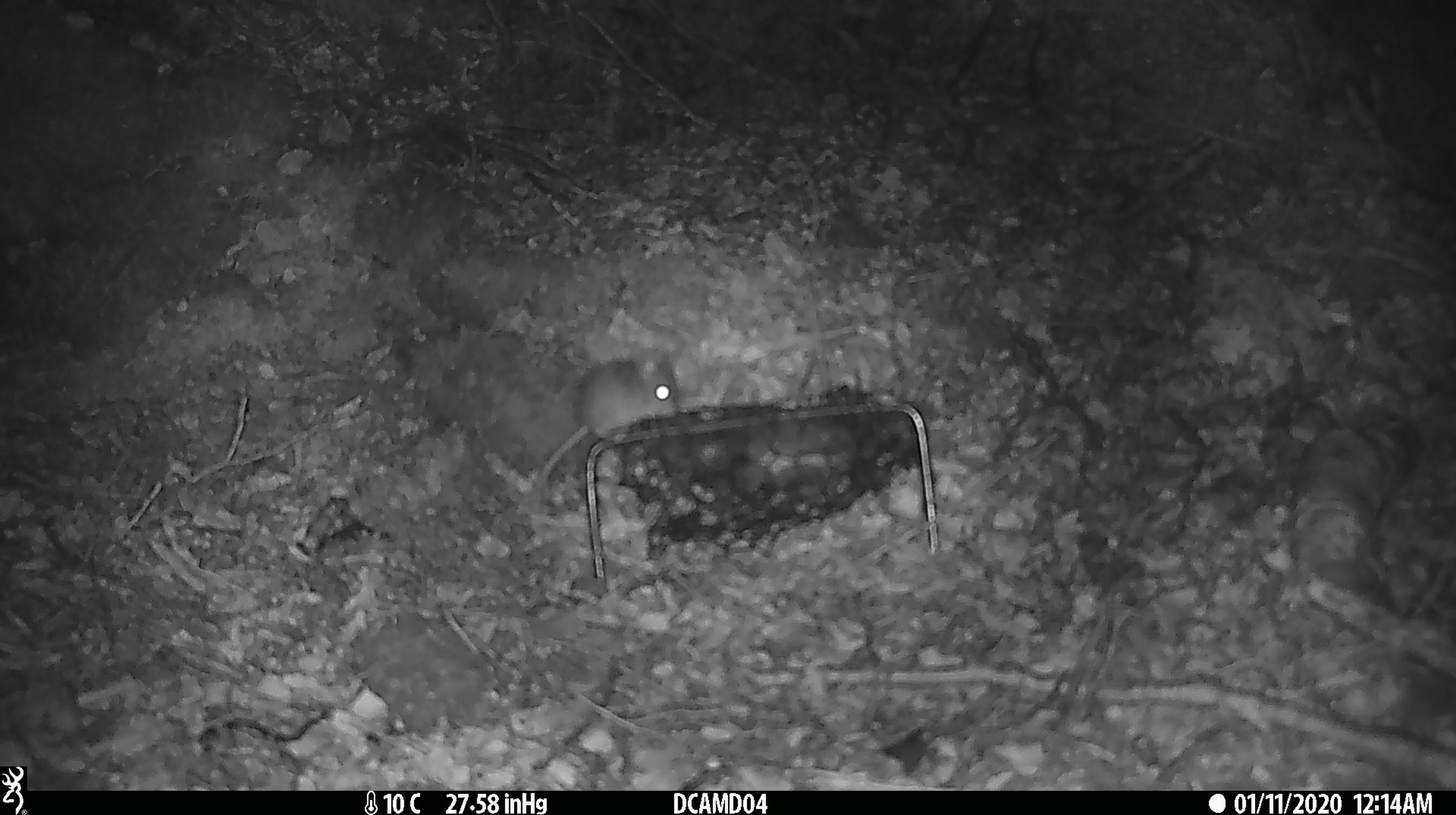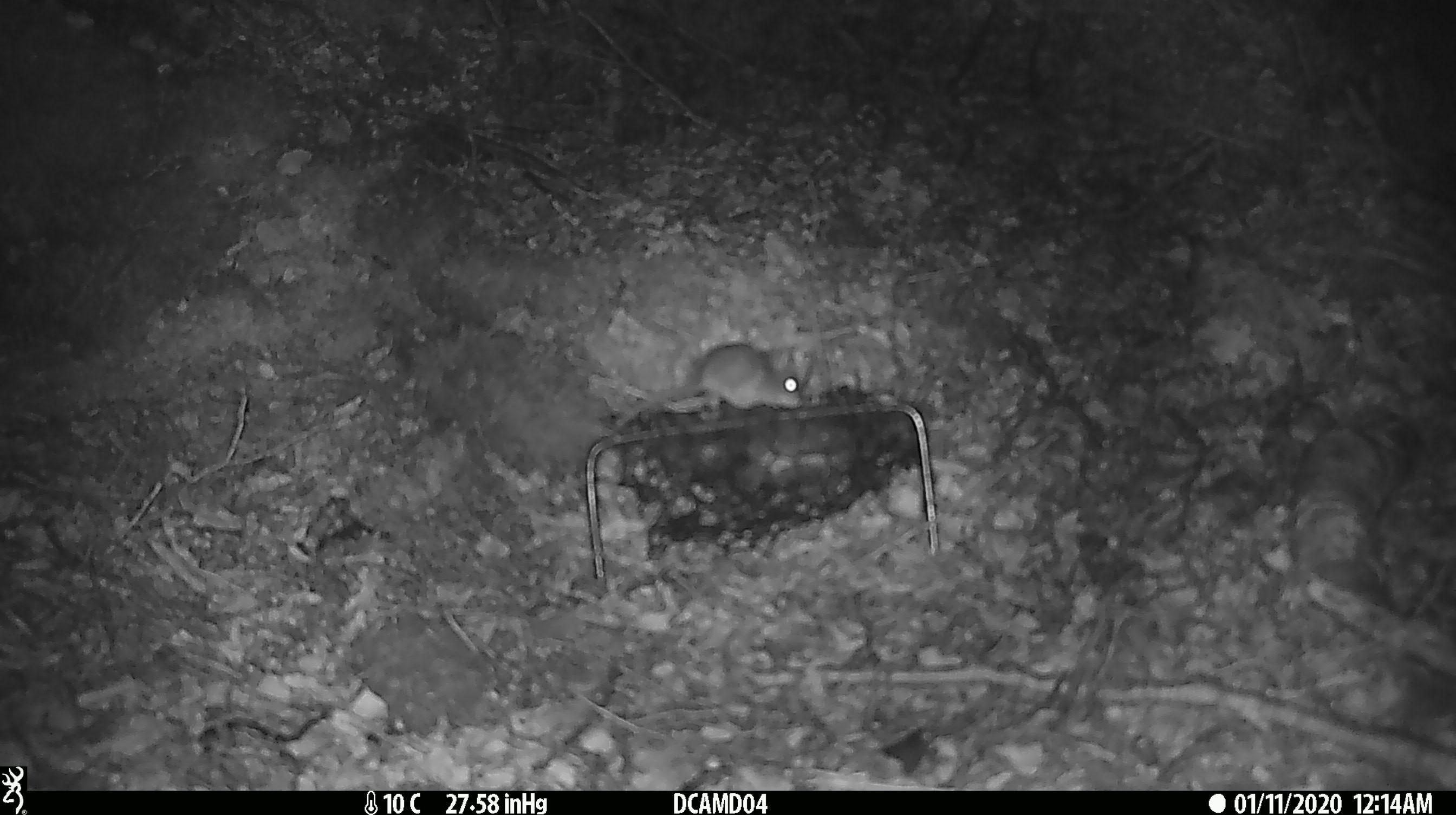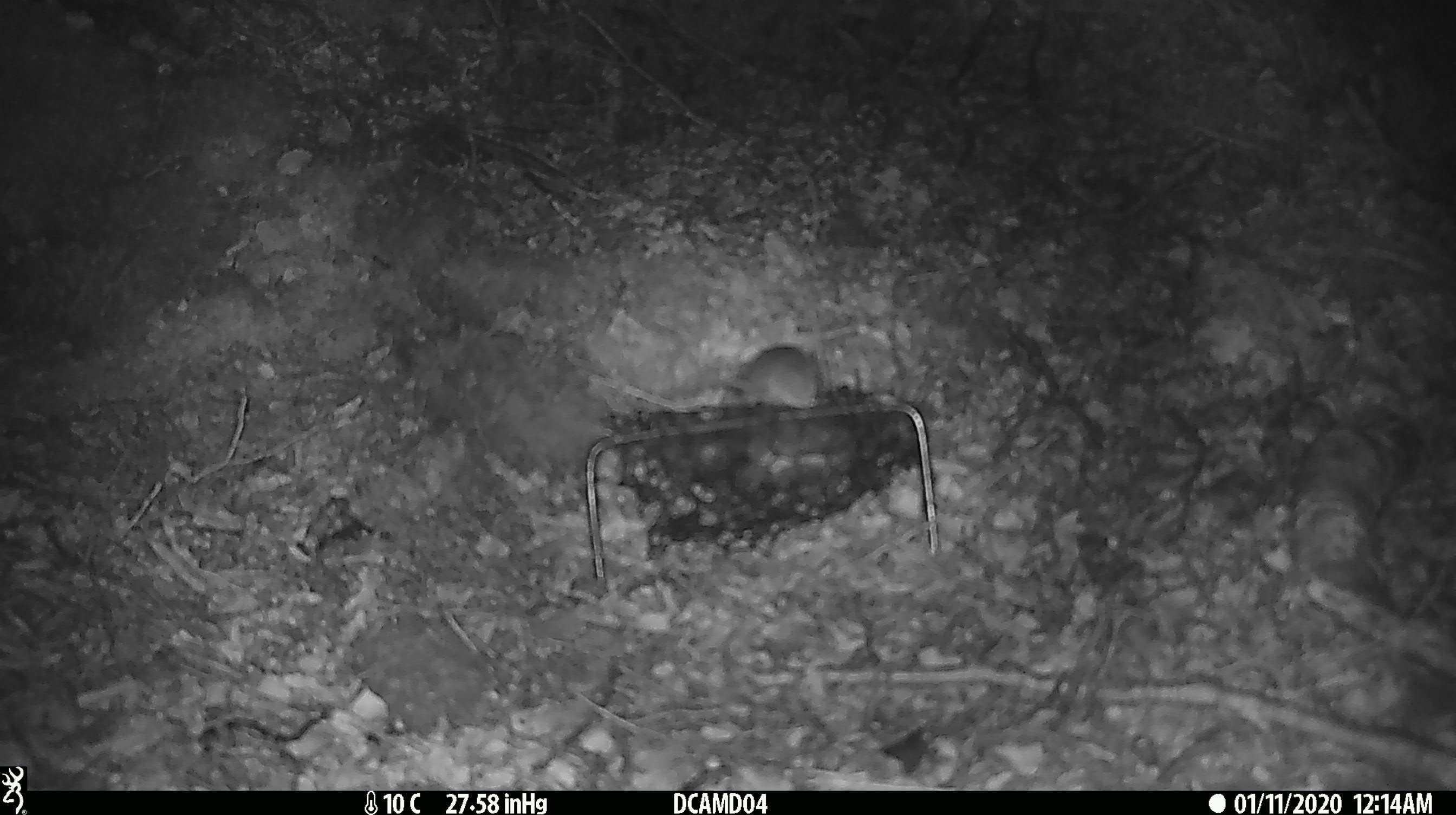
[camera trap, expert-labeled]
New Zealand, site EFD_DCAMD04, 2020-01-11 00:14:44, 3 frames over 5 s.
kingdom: Animalia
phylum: Chordata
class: Mammalia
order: Rodentia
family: Muridae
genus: Mus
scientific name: Mus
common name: mouse